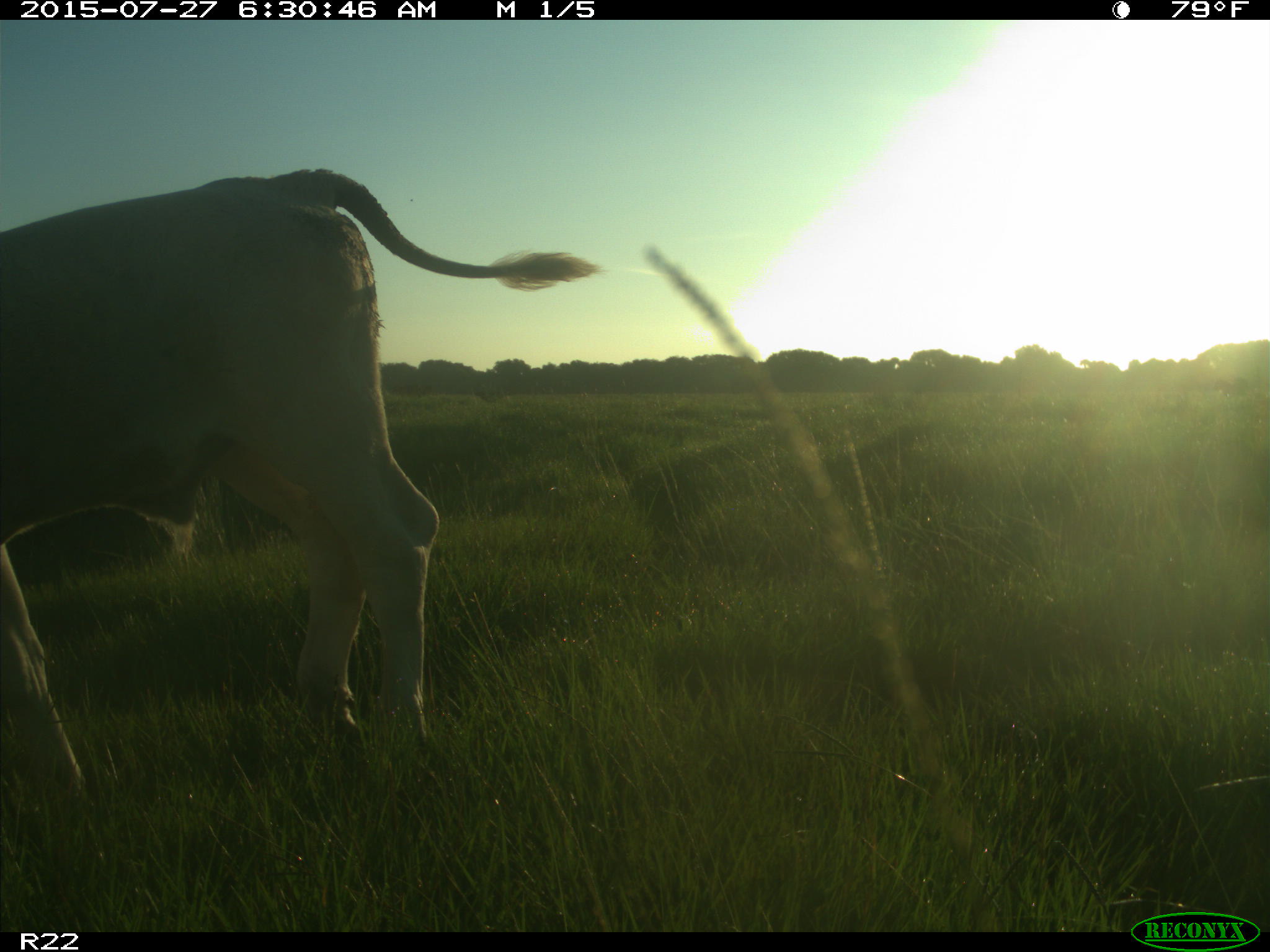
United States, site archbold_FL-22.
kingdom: Animalia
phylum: Chordata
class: Mammalia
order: Artiodactyla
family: Bovidae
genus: Bos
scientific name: Bos taurus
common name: domestic cow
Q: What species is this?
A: Bos taurus (domestic cow).